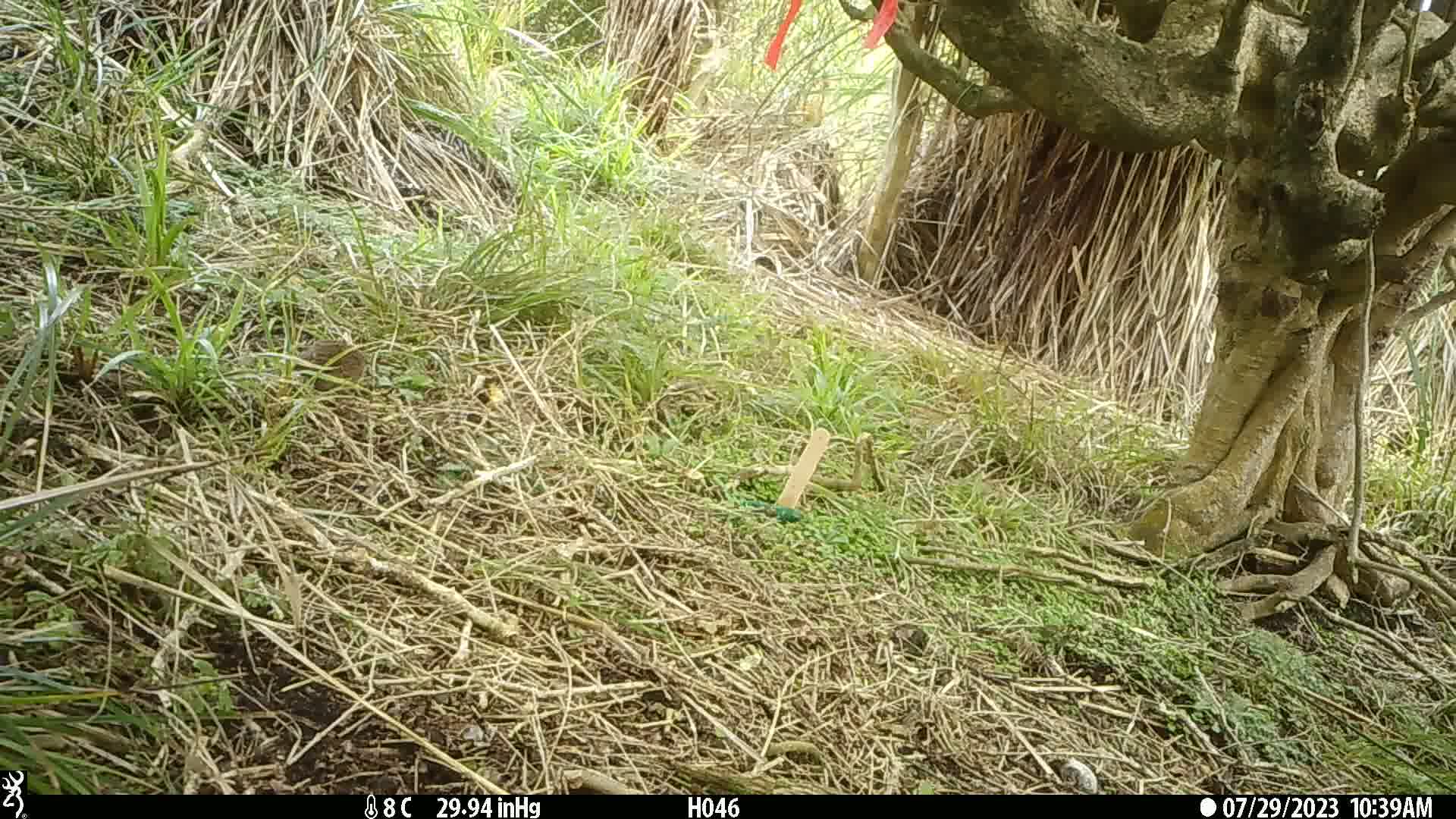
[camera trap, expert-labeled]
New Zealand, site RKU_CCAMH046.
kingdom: Animalia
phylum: Chordata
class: Aves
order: Passeriformes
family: Prunellidae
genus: Prunella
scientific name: Prunella modularis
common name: dunnock